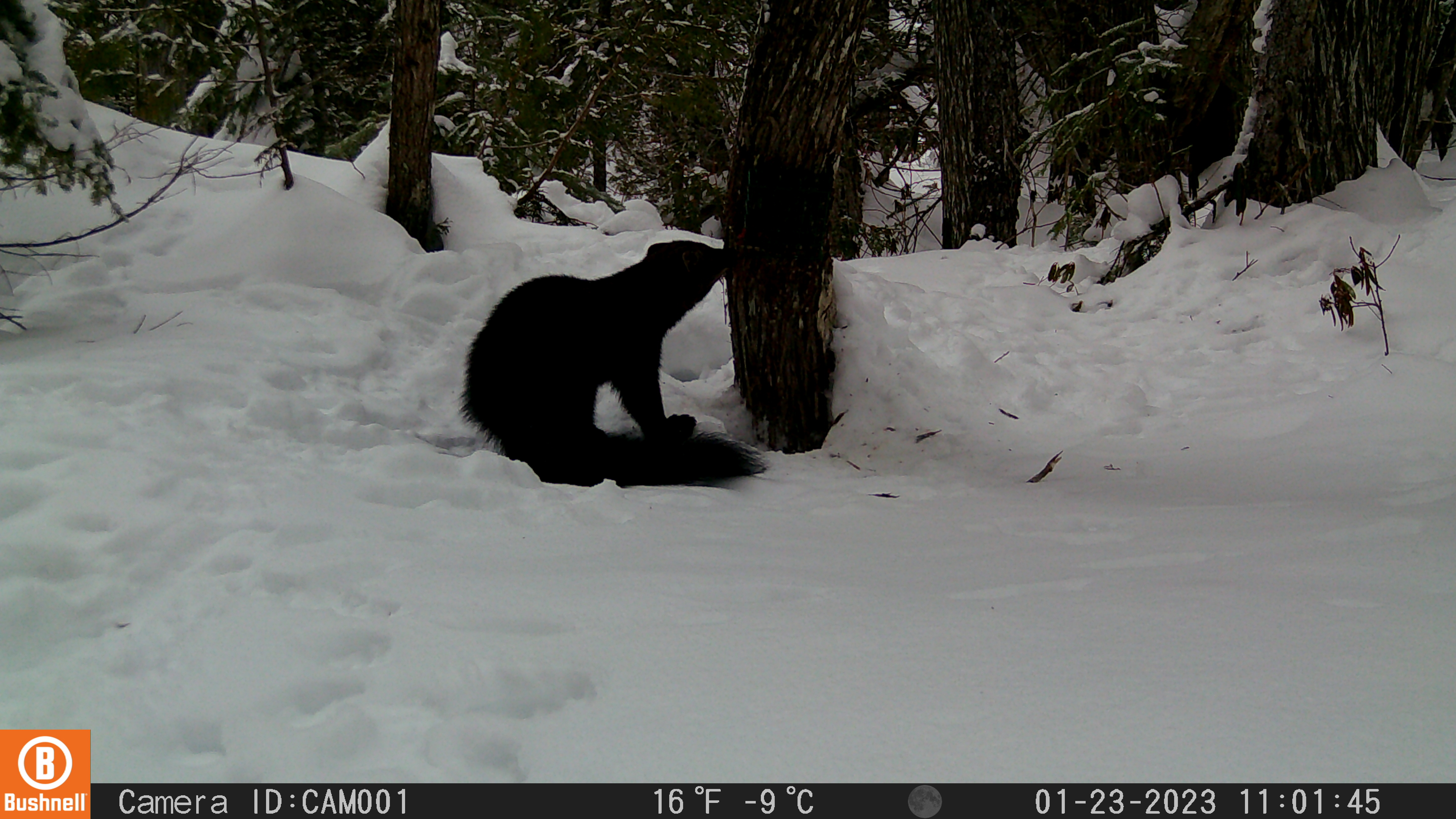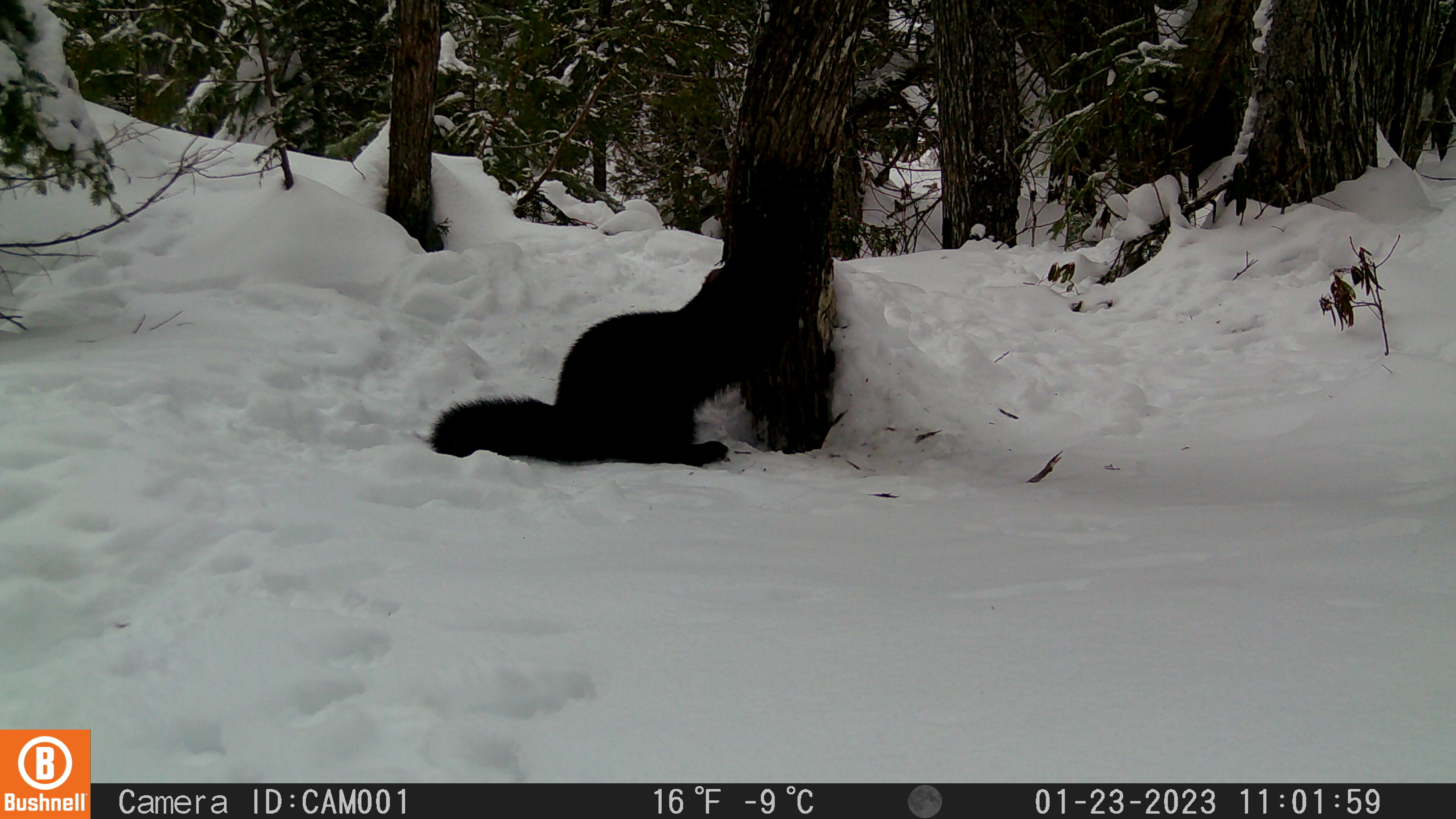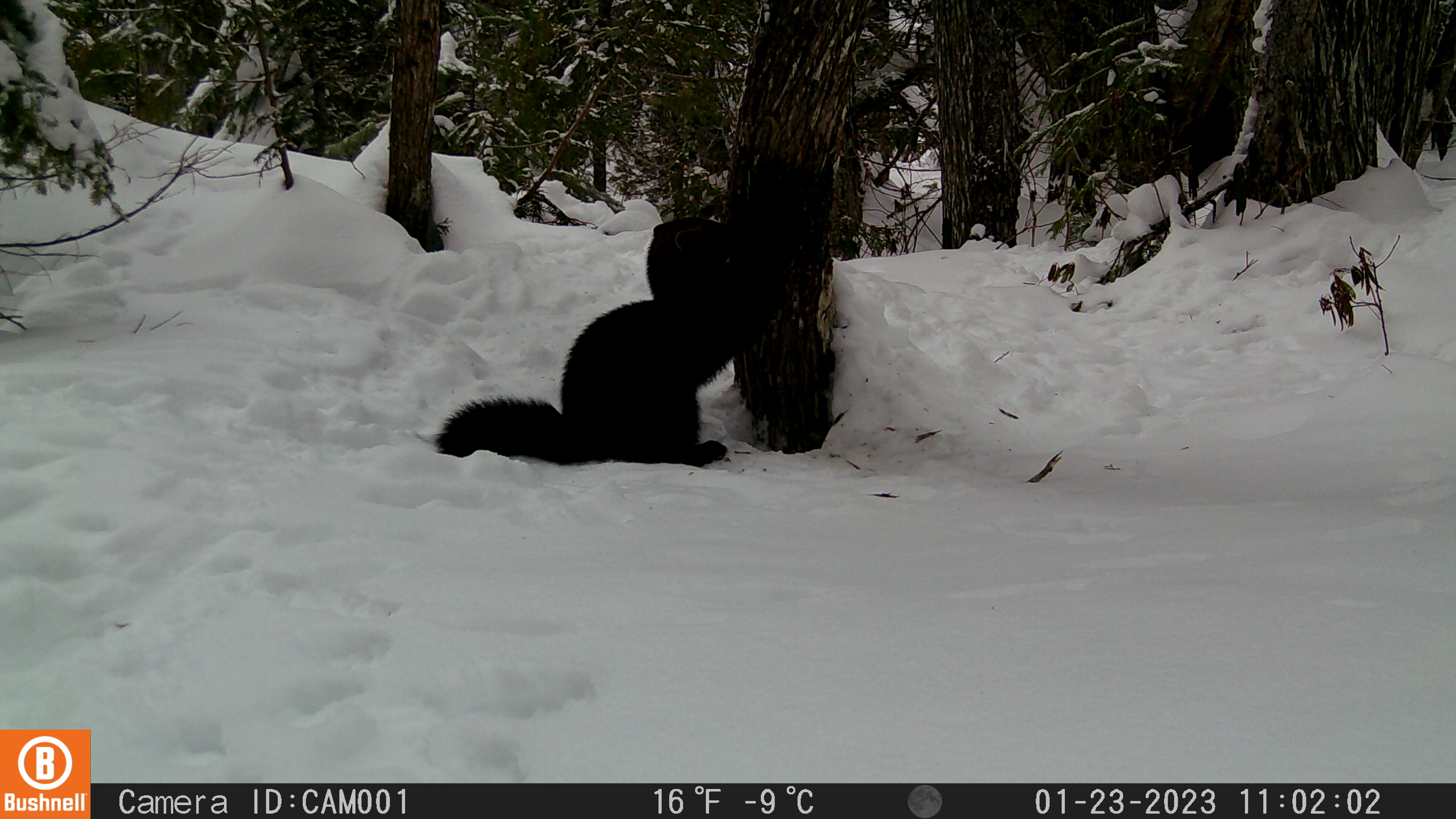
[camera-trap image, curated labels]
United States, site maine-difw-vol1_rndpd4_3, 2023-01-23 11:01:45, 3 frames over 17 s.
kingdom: Animalia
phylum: Chordata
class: Mammalia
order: Carnivora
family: Mustelidae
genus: Pekania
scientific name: Pekania pennanti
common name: fisher